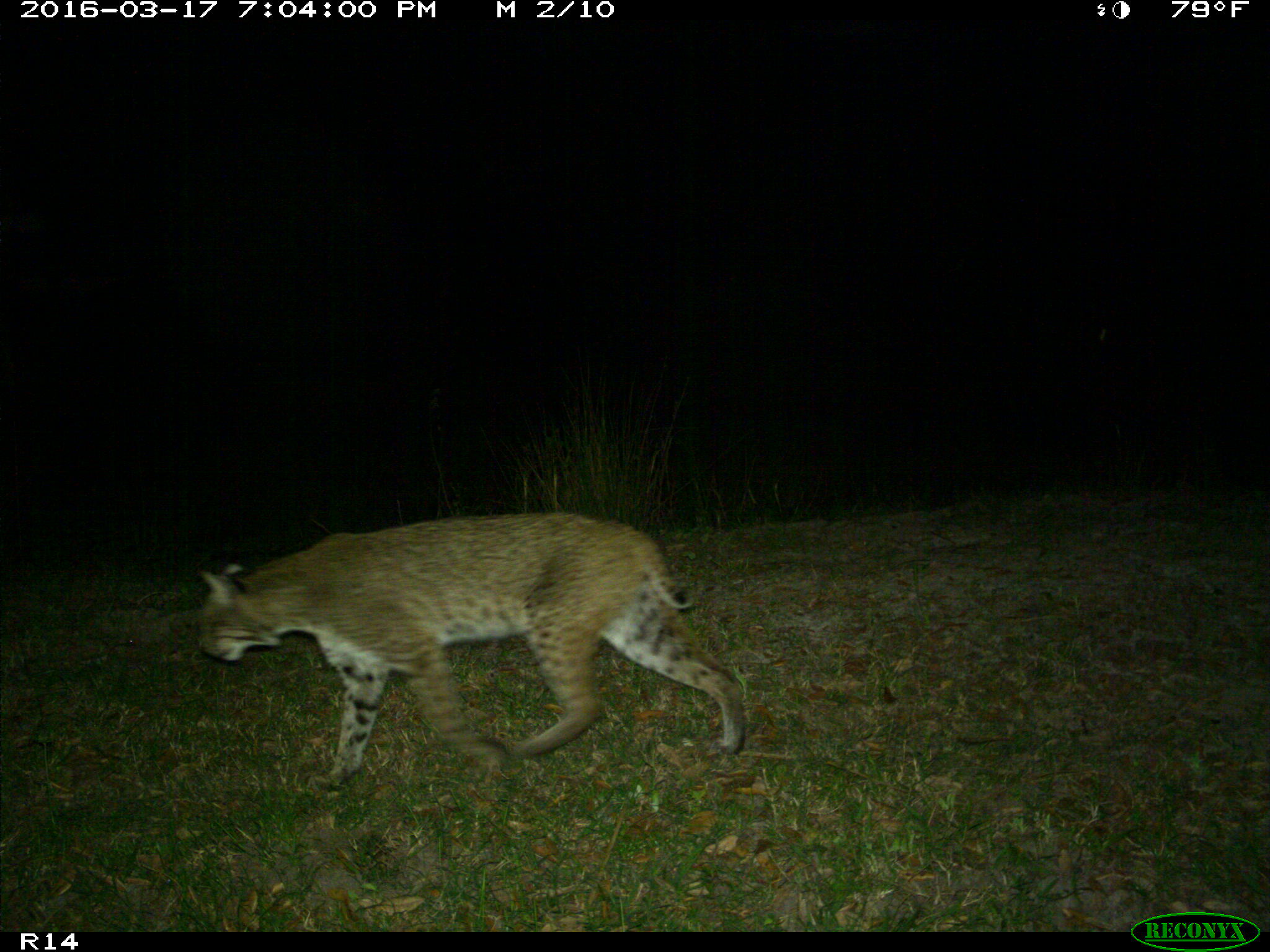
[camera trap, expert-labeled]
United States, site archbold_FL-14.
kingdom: Animalia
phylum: Chordata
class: Mammalia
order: Carnivora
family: Felidae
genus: Lynx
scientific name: Lynx rufus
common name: bobcat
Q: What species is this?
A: Lynx rufus (bobcat).